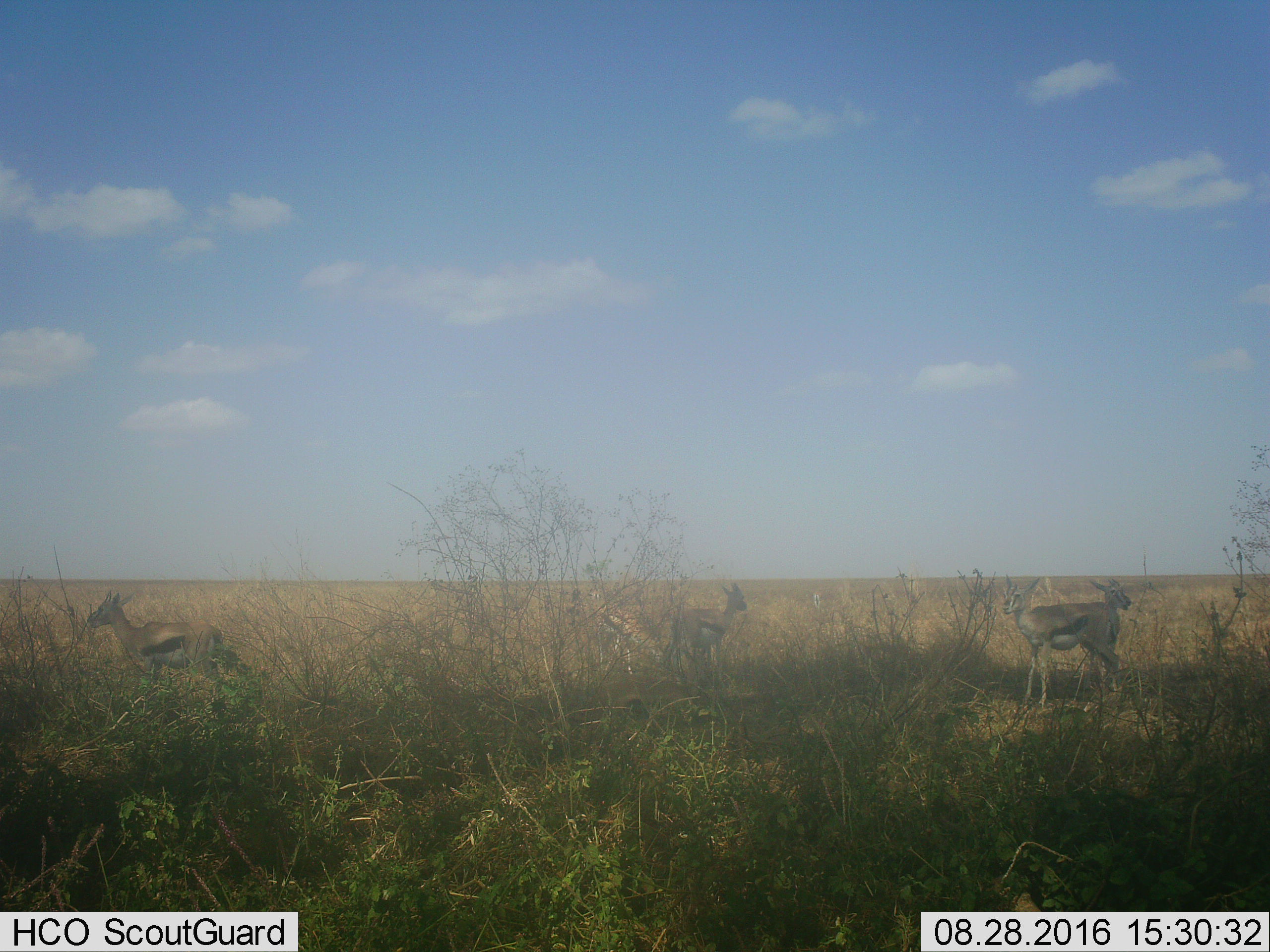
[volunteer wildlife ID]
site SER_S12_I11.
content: unidentified animal